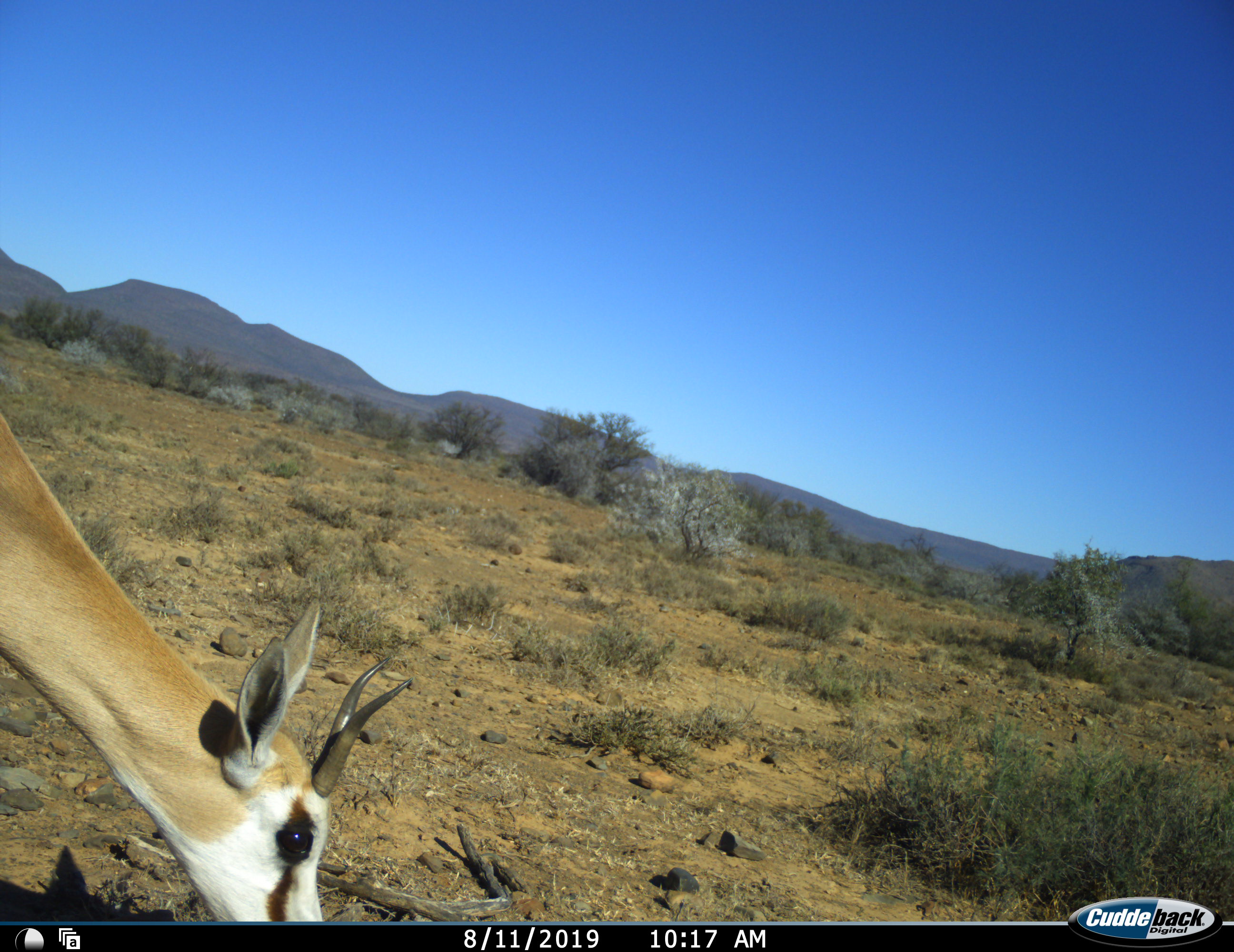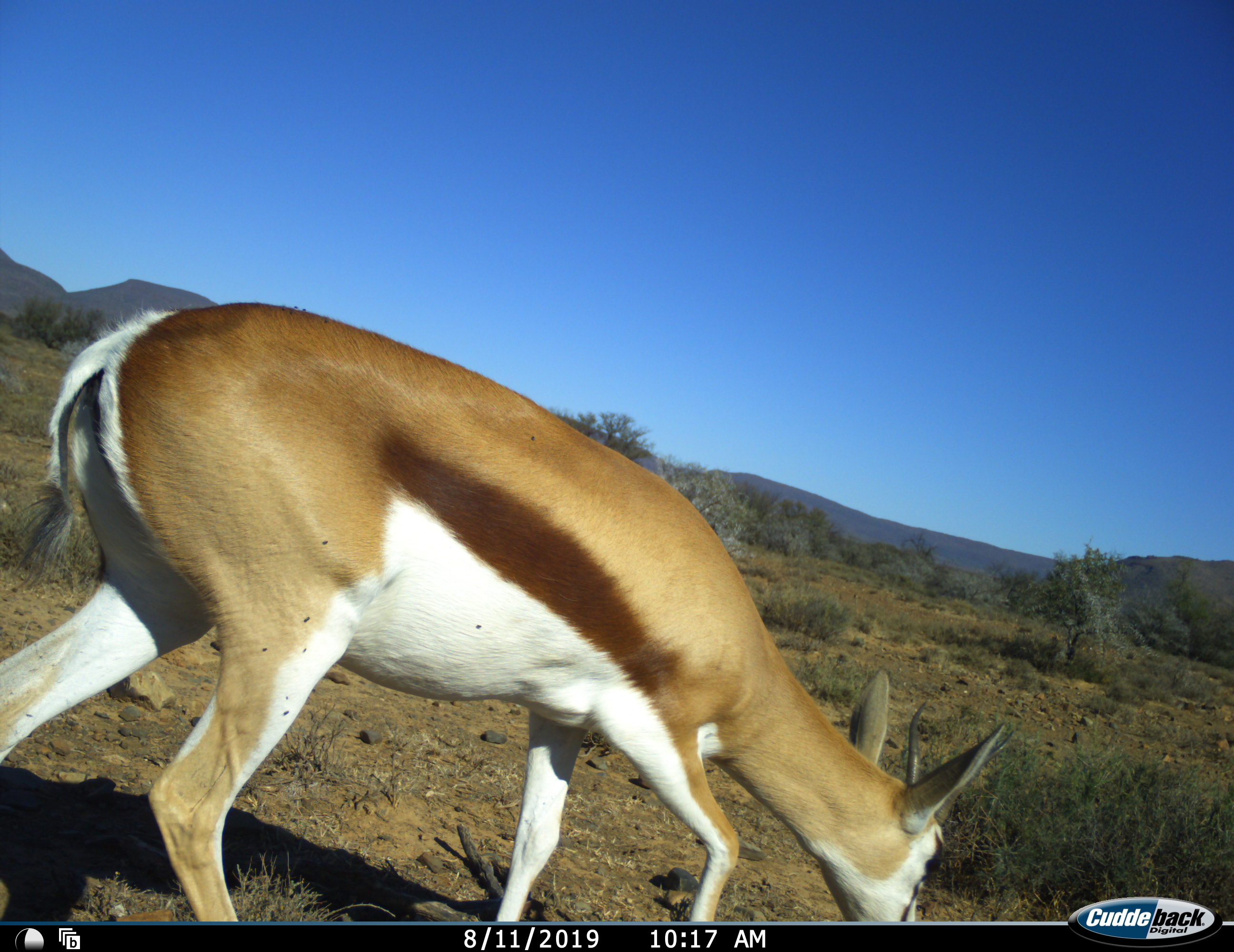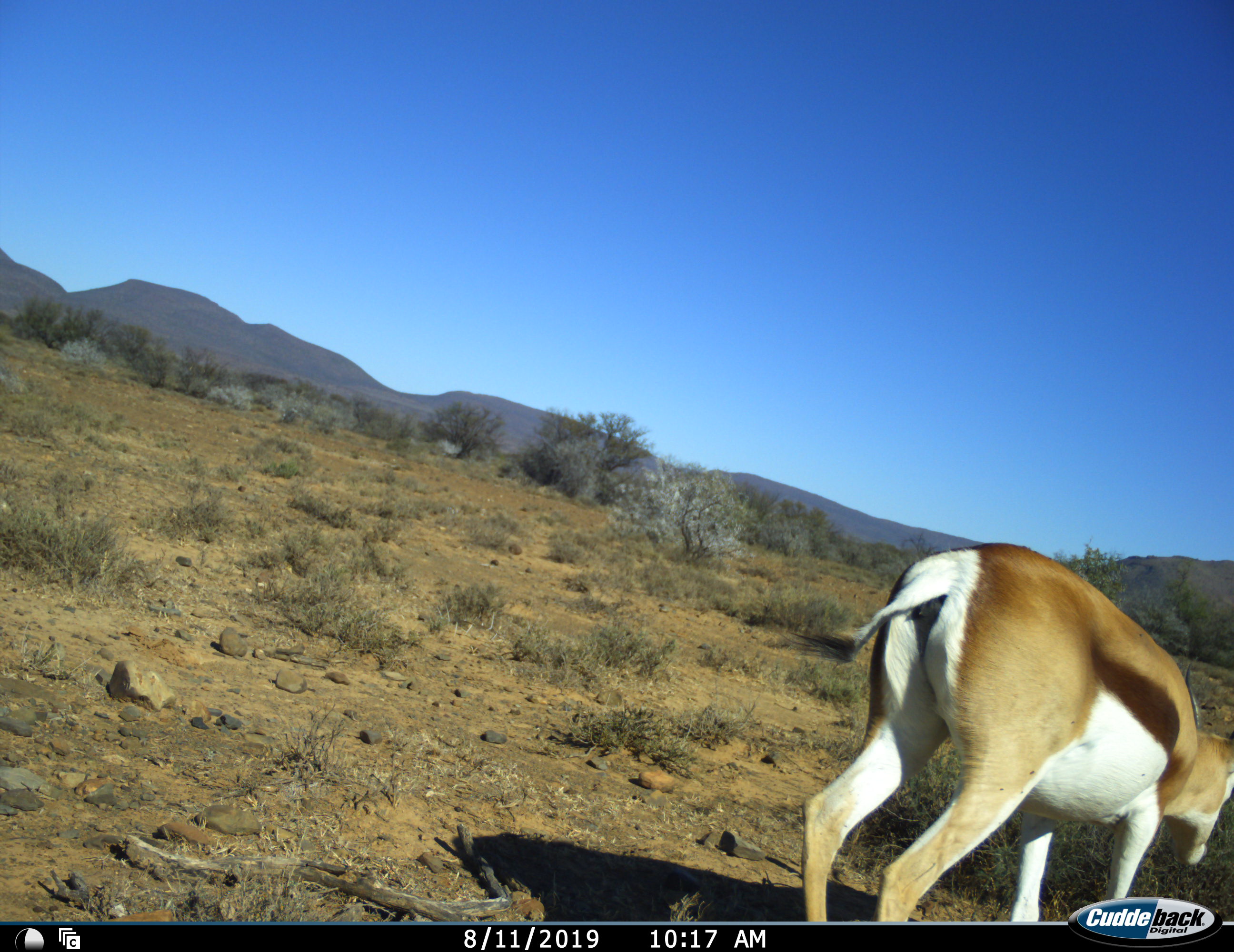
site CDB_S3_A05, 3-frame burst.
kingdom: Animalia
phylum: Chordata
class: Mammalia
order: Artiodactyla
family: Bovidae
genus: Antidorcas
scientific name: Antidorcas marsupialis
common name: springbok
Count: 1.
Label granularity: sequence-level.